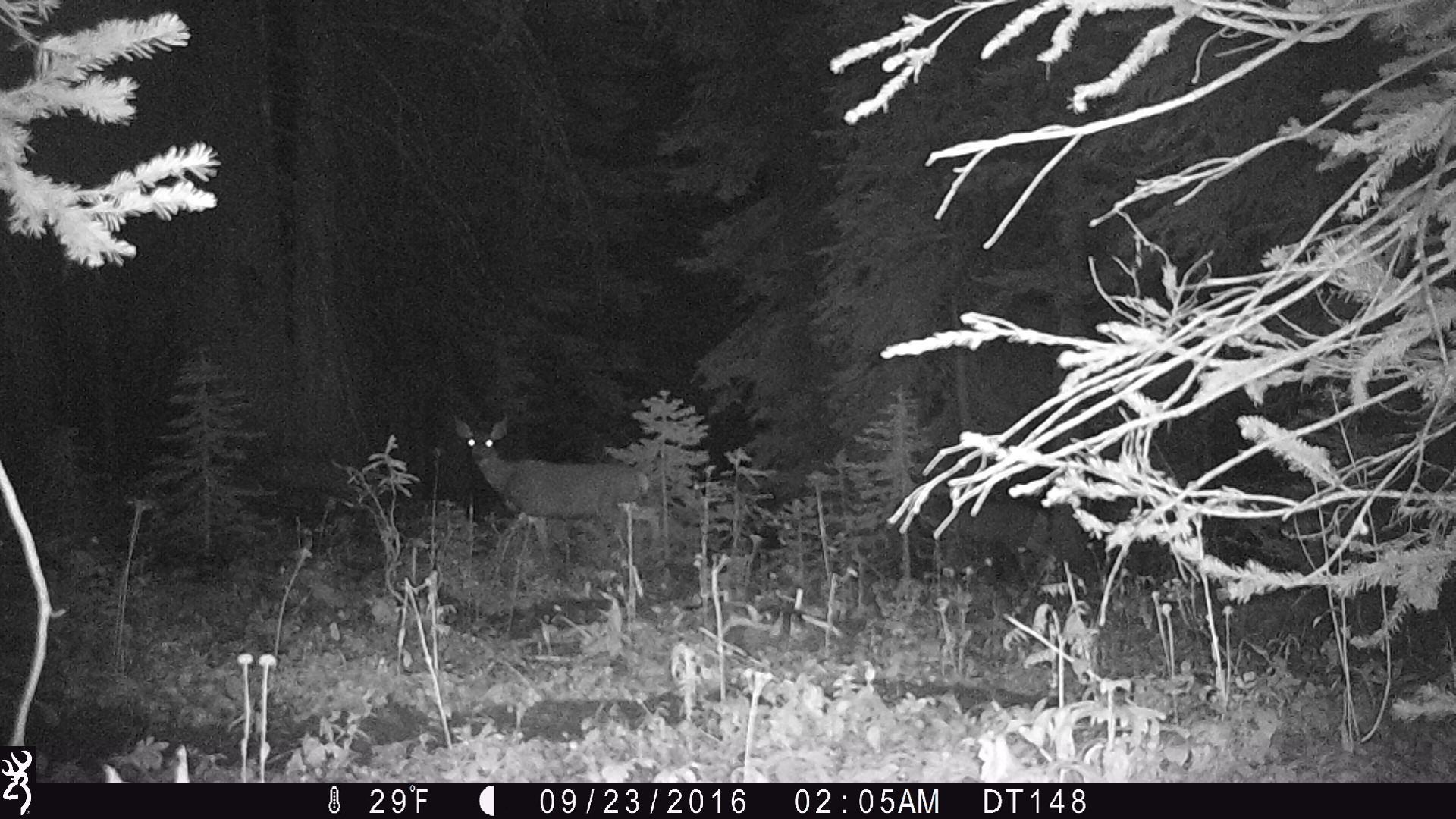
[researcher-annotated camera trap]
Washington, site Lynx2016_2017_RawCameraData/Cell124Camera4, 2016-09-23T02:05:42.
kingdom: Animalia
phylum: Chordata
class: Mammalia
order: Artiodactyla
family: Cervidae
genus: Odocoileus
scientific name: Odocoileus hemionus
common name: mule deer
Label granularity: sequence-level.